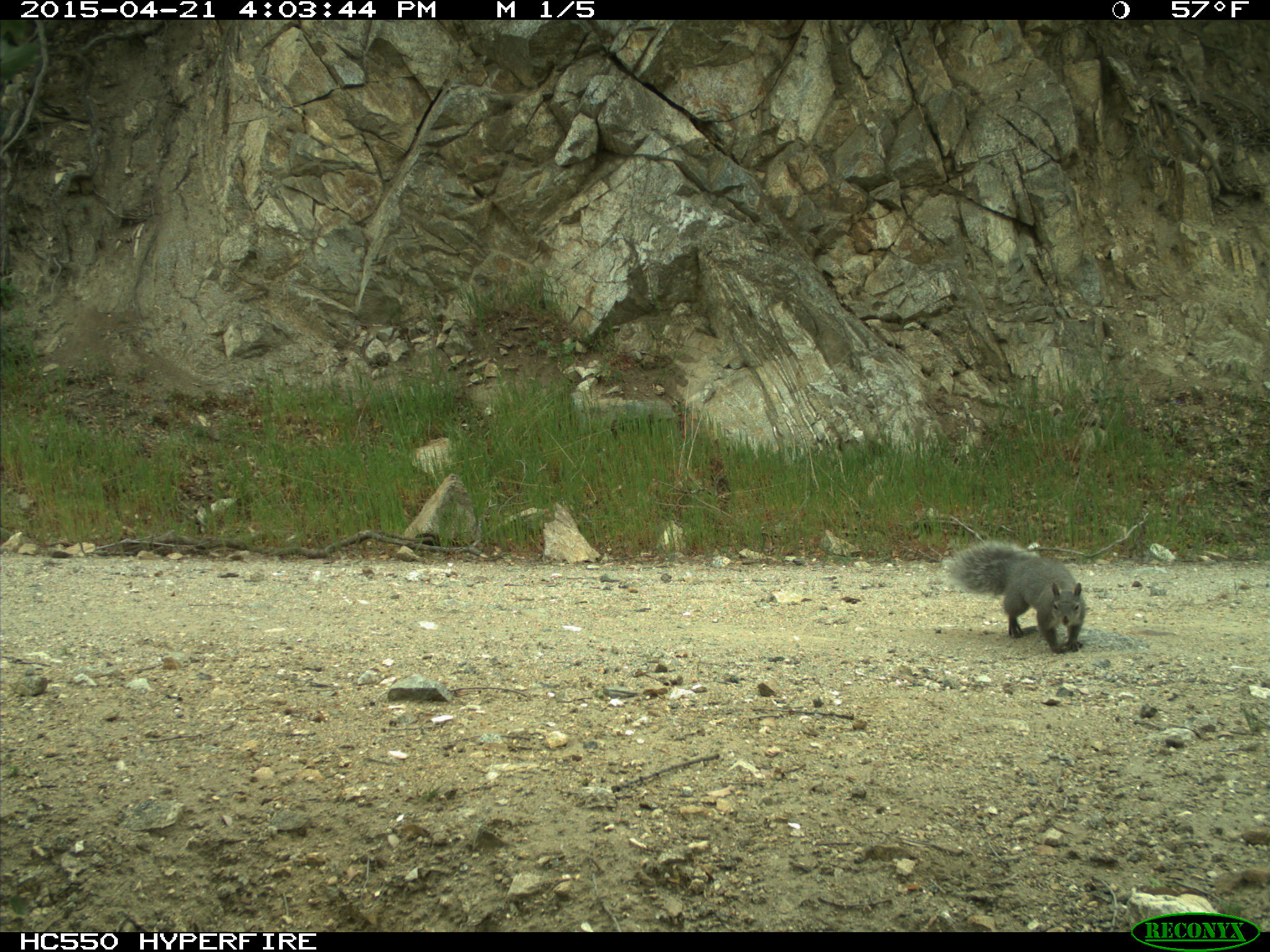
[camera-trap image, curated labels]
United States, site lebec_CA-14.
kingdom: Animalia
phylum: Chordata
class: Mammalia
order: Rodentia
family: Sciuridae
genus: Sciurus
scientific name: Sciurus carolinensis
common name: eastern gray squirrel